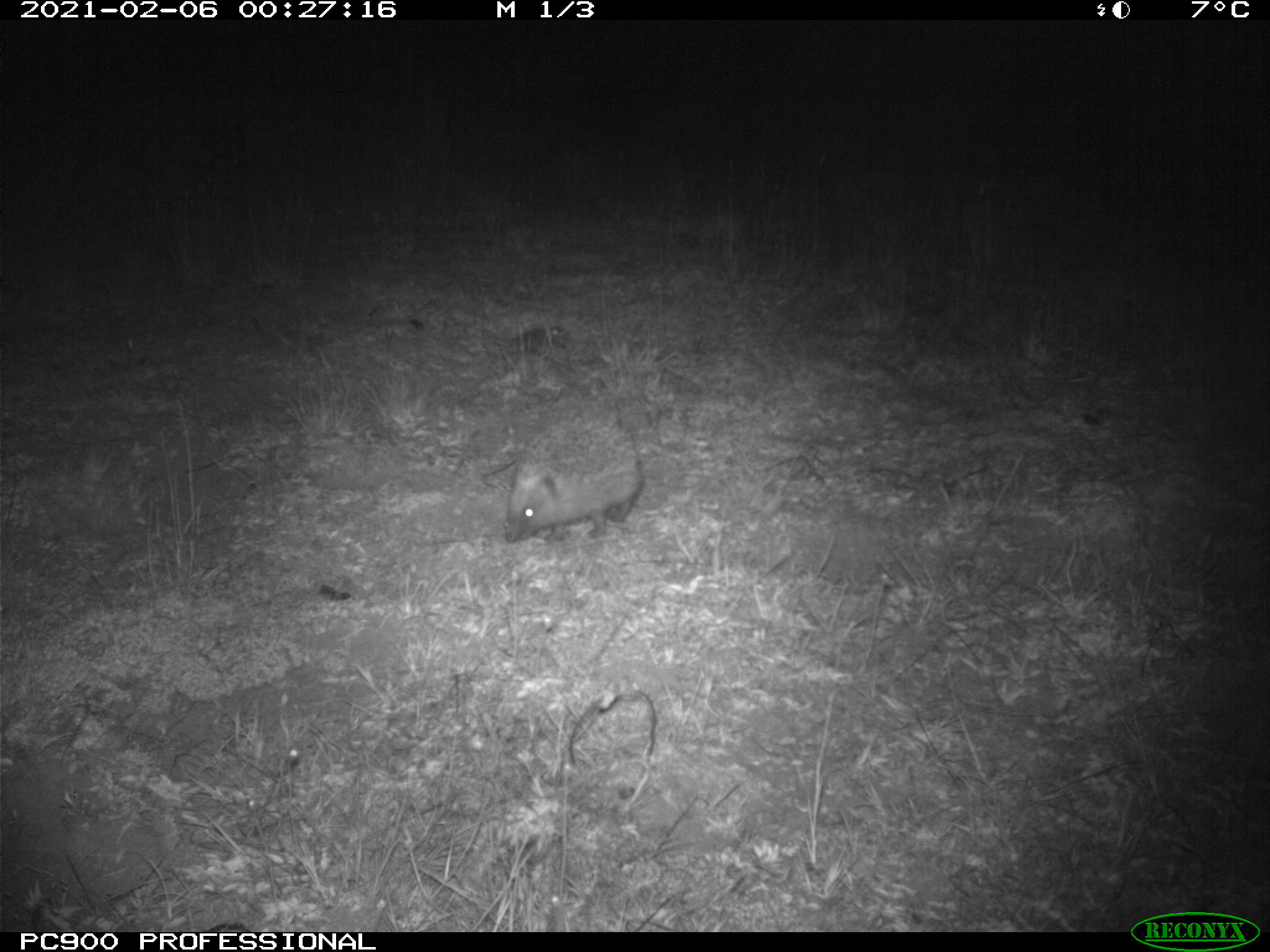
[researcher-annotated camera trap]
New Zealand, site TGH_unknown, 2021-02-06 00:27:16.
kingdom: Animalia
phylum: Chordata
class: Mammalia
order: Eulipotyphla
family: Erinaceidae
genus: Erinaceus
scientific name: Erinaceus europaeus europaeus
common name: european hedgehog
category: hedgehog